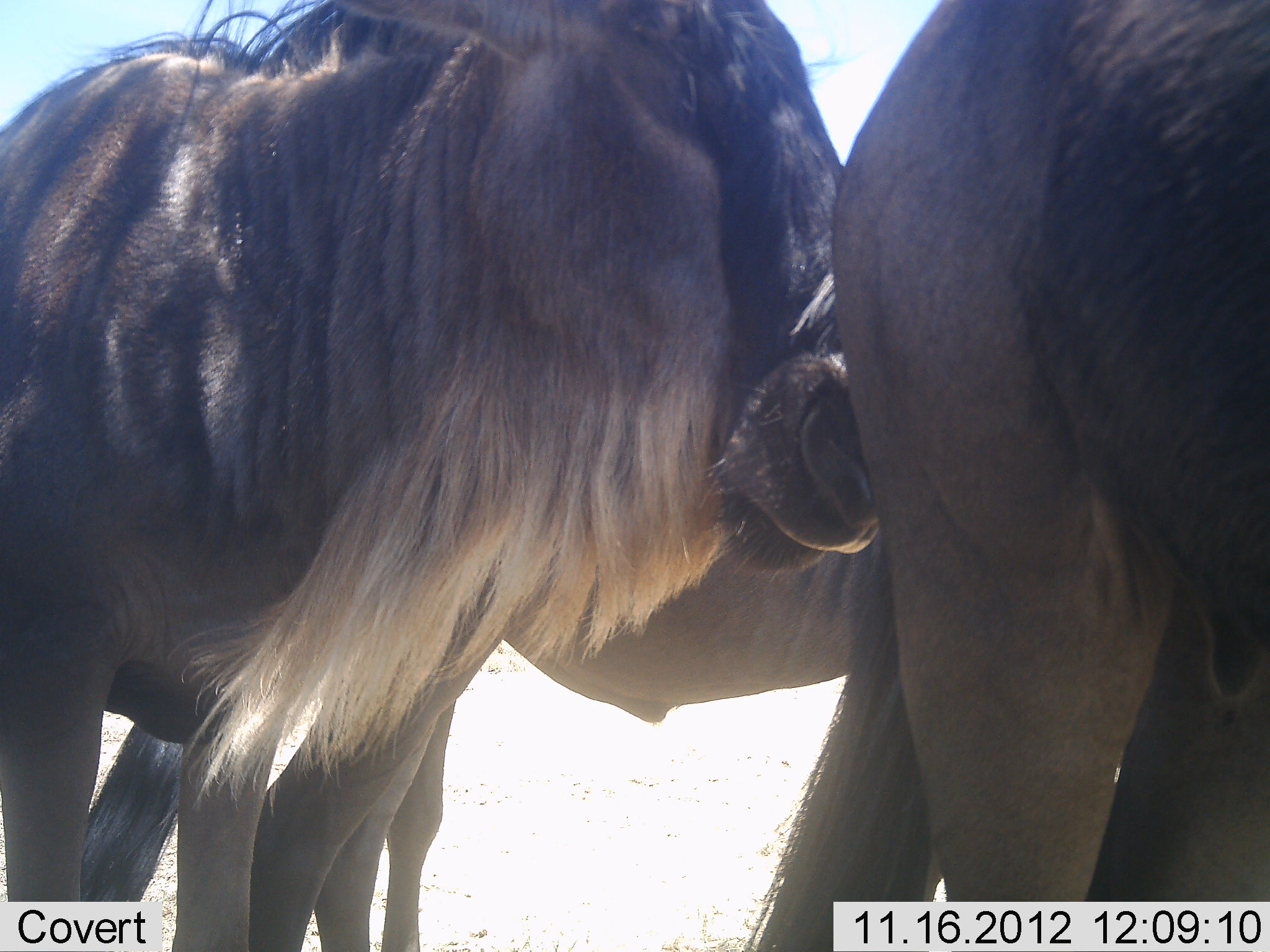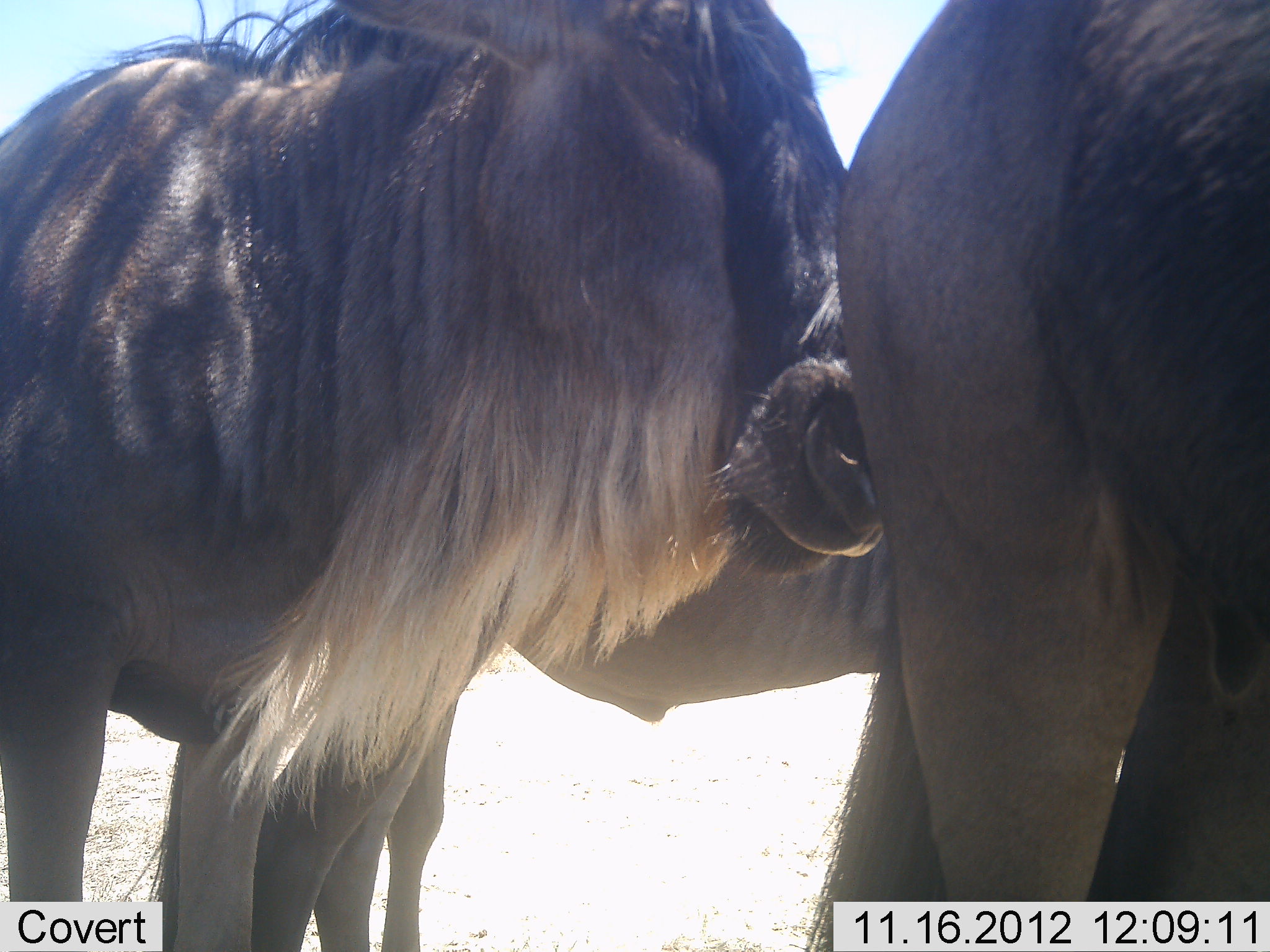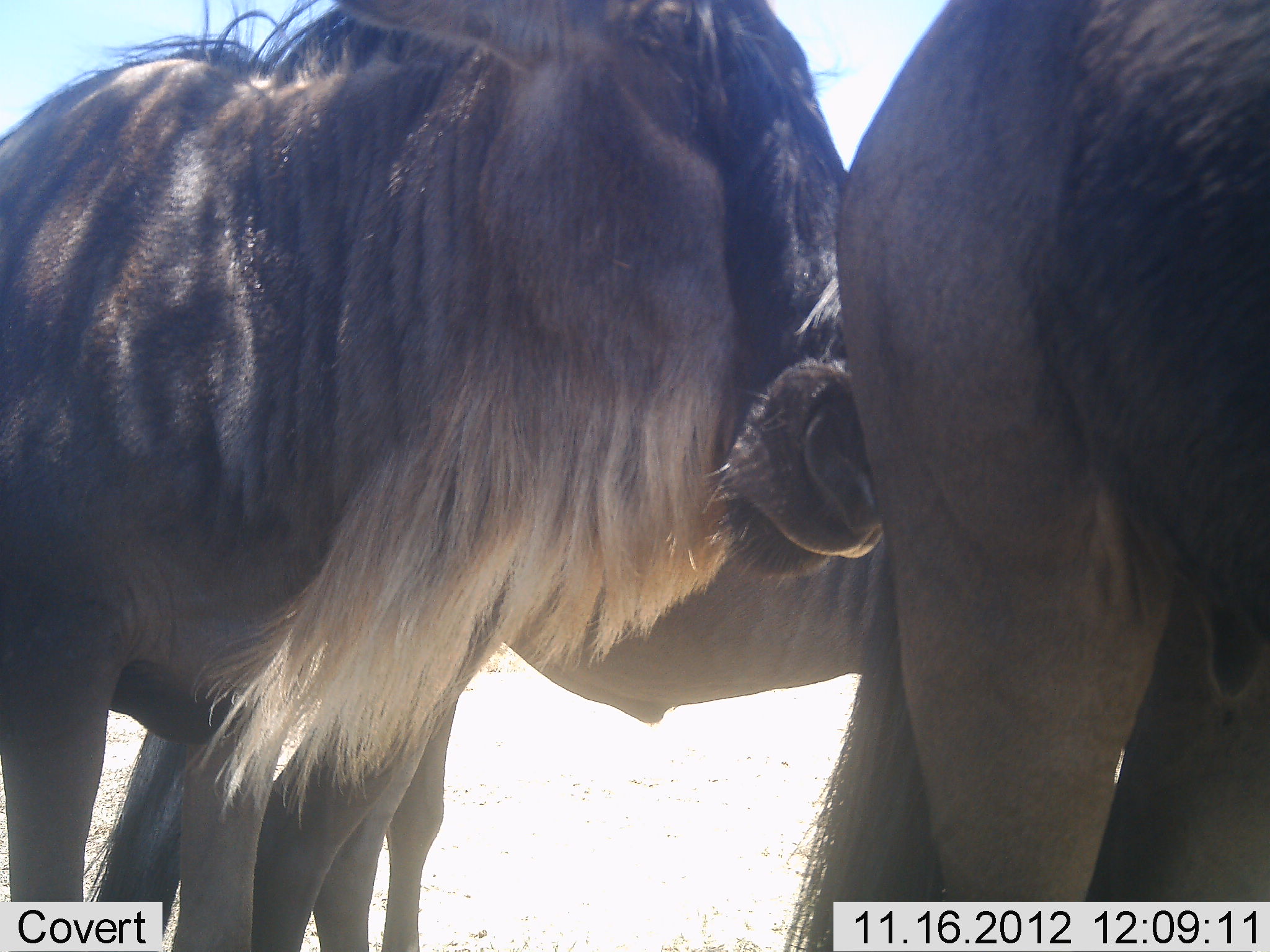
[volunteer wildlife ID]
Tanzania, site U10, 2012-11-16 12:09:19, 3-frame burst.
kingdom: Animalia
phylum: Chordata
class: Mammalia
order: Artiodactyla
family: Bovidae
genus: Connochaetes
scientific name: Connochaetes taurinus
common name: blue wildebeest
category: wildebeest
Wildebeest (blue wildebeest) (Connochaetes taurinus), count 3. Behavior (volunteer vote fractions): standing 90%, resting 0%, moving 0%, interacting 20%. Young present (vote fraction): 0%. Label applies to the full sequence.